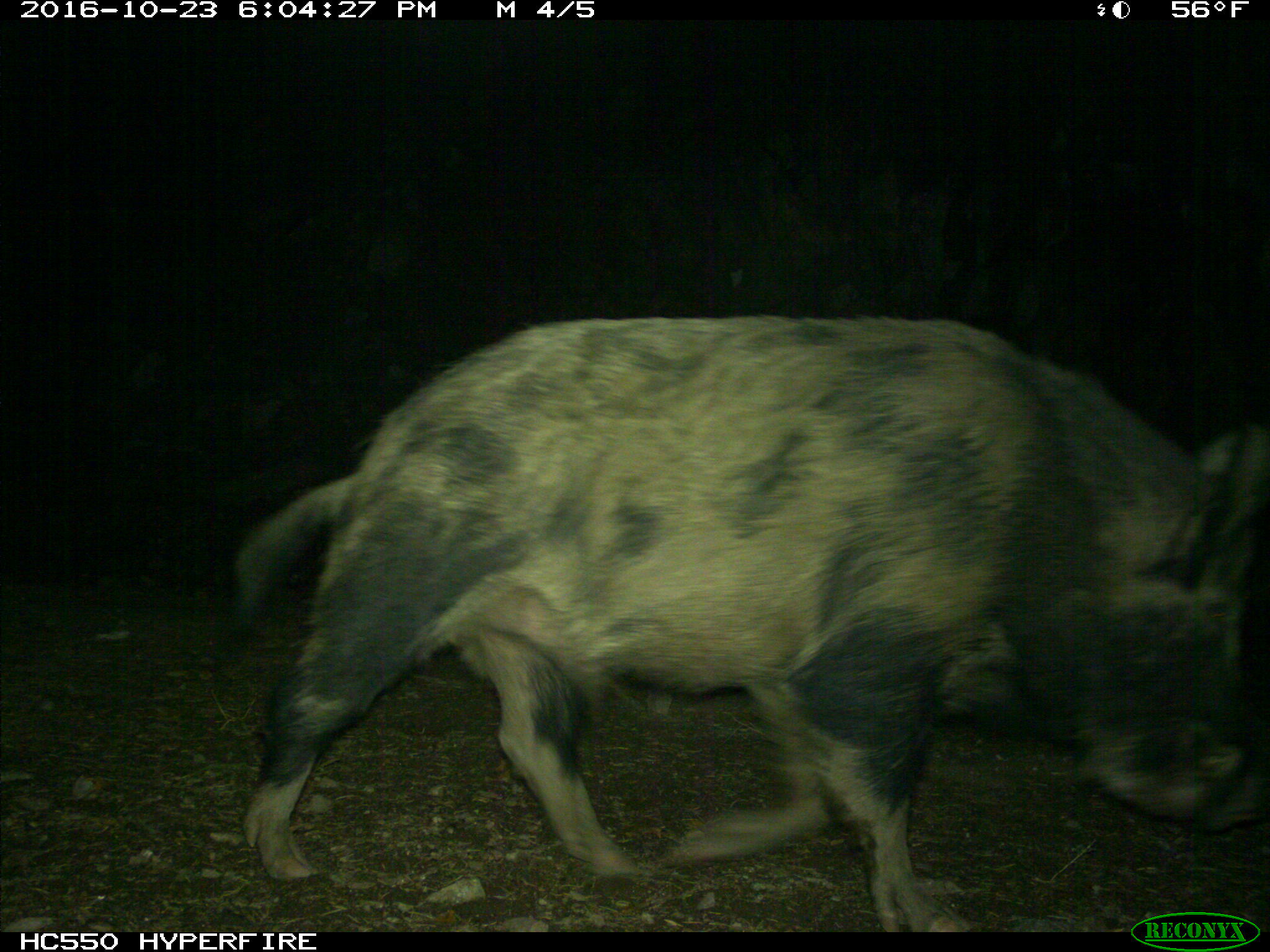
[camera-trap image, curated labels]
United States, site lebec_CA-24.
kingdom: Animalia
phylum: Chordata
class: Mammalia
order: Artiodactyla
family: Suidae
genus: Sus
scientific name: Sus scrofa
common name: wild boar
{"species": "Sus scrofa (wild boar)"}